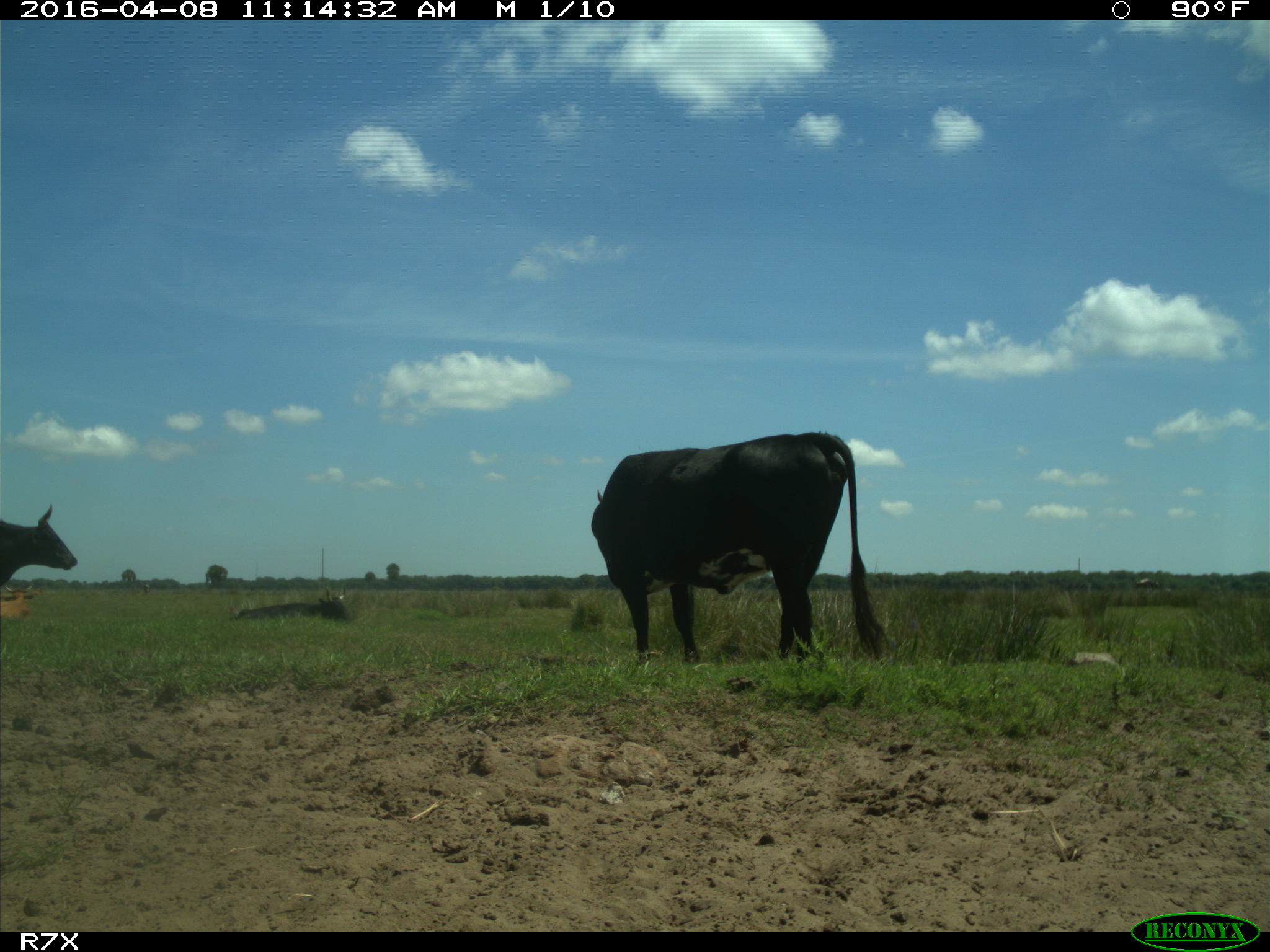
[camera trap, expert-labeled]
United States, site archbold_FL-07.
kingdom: Animalia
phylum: Chordata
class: Mammalia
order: Artiodactyla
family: Bovidae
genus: Bos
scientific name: Bos taurus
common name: domestic cow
Bos taurus (domestic cow).